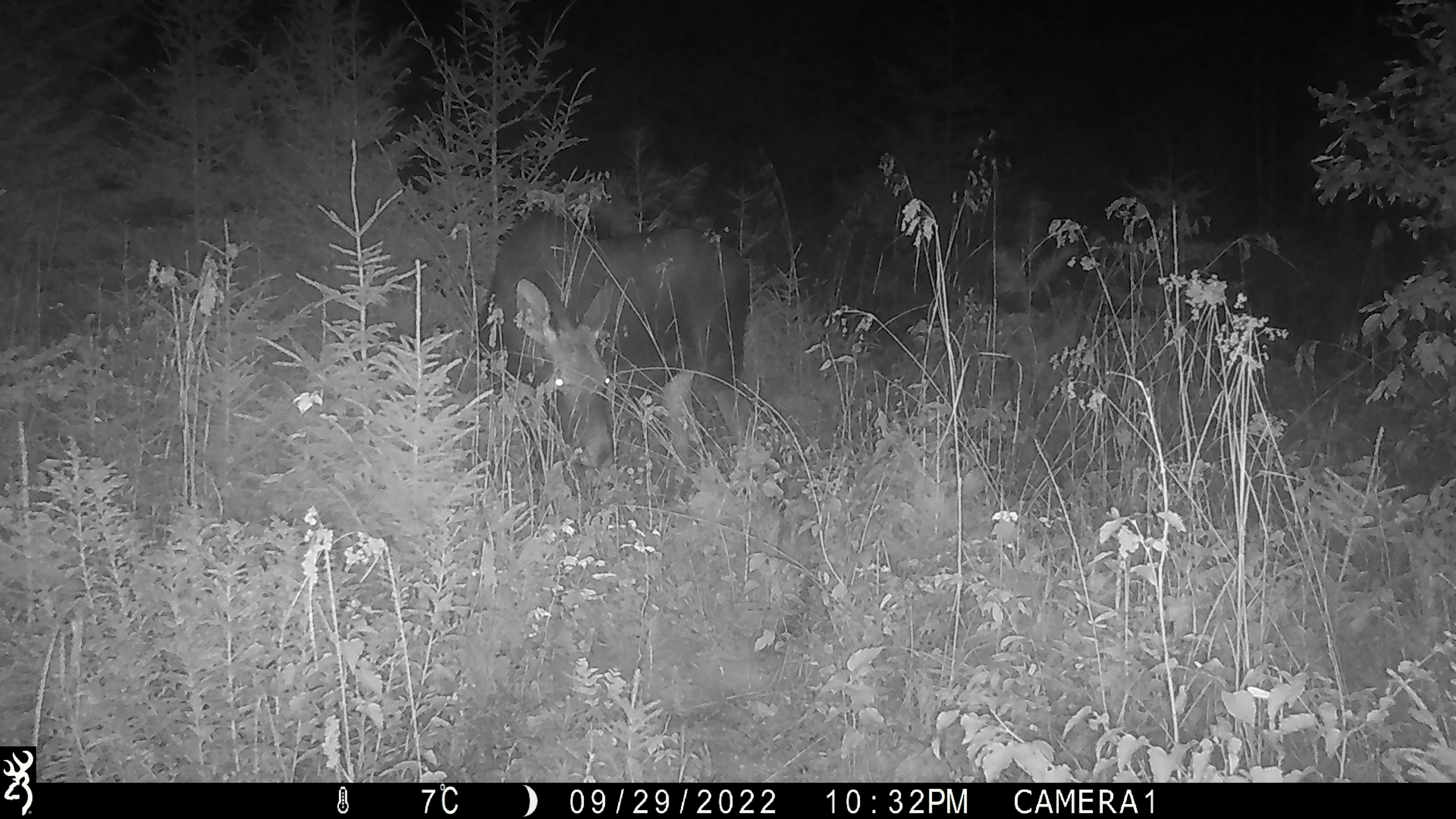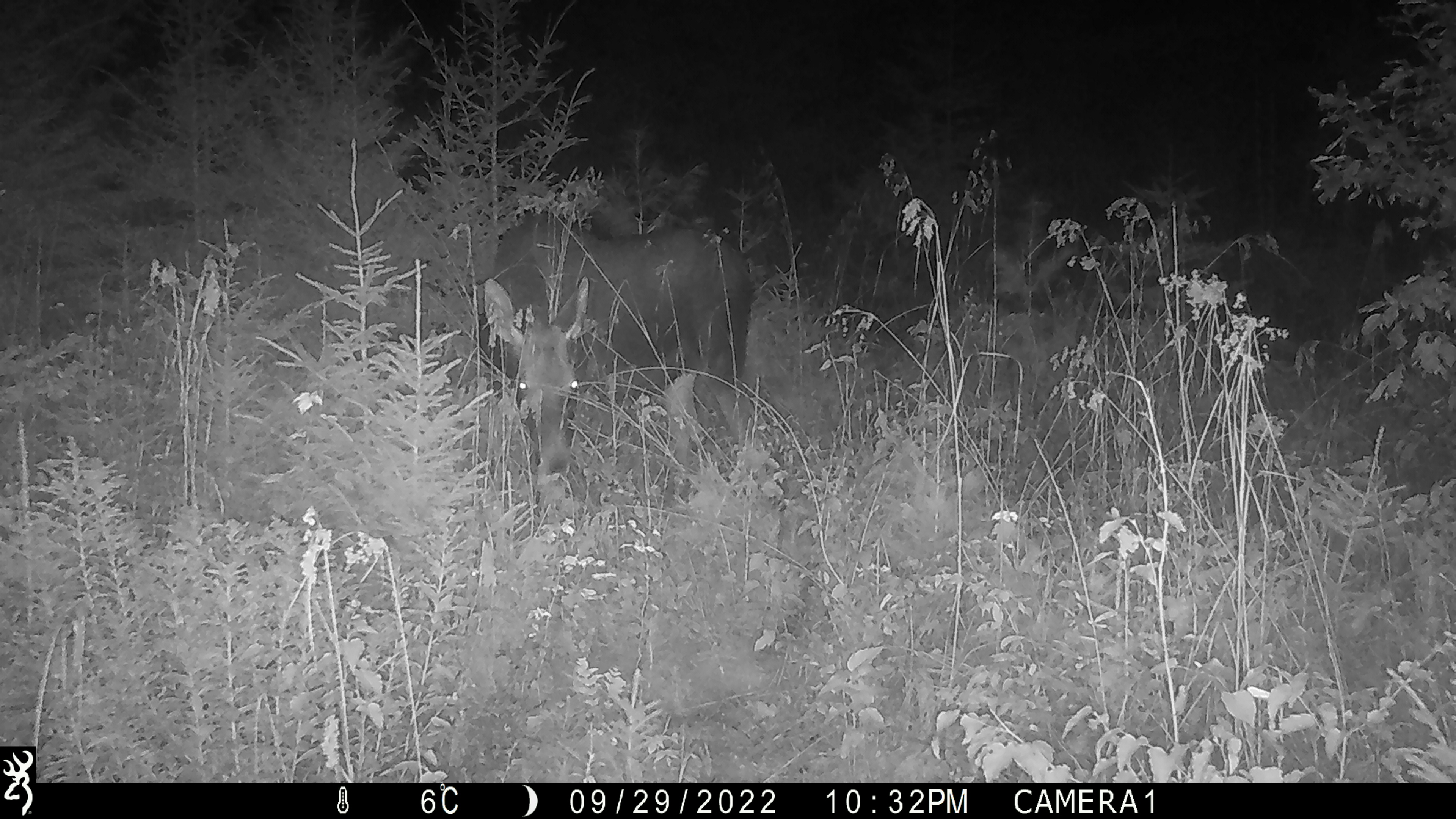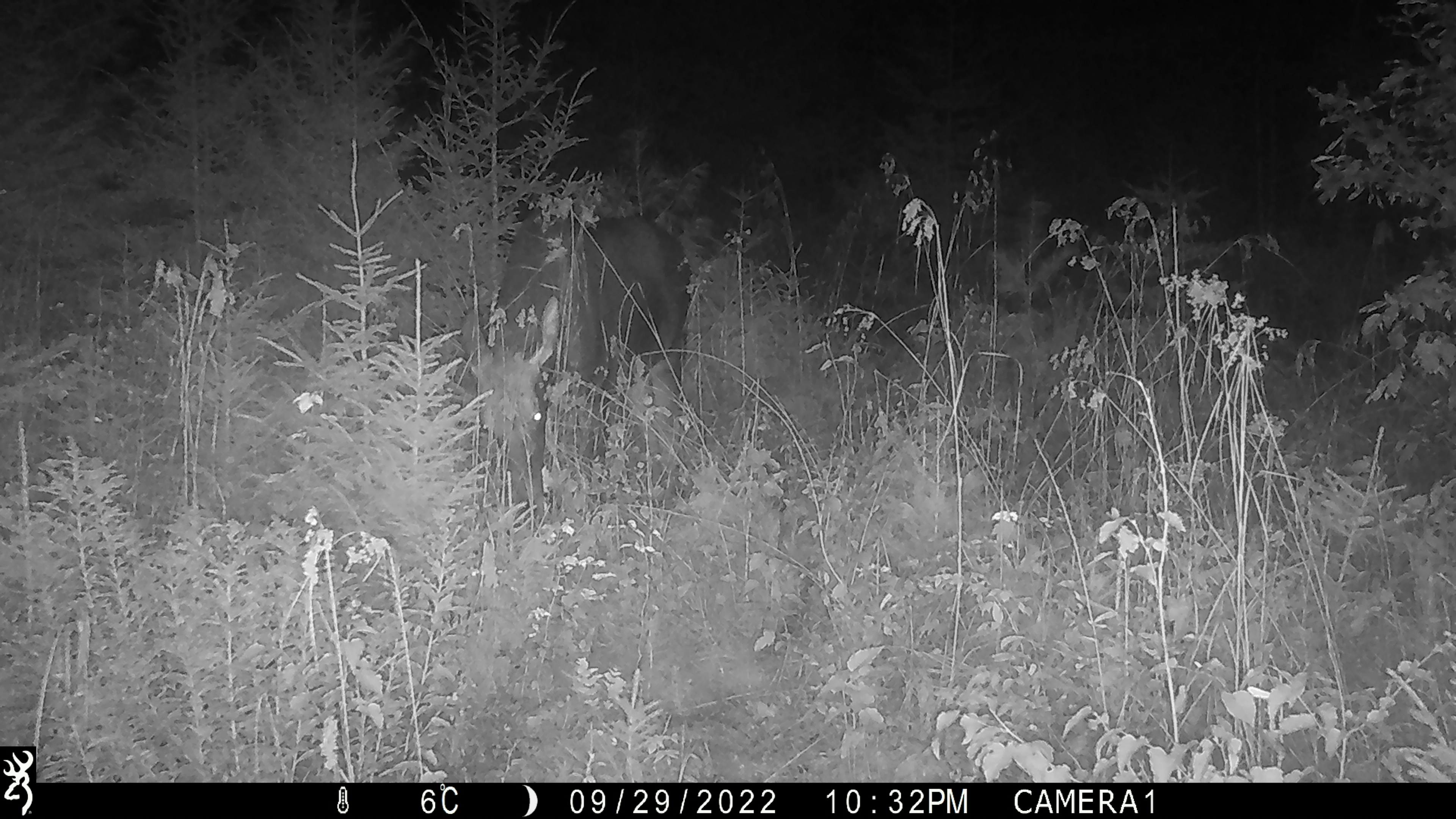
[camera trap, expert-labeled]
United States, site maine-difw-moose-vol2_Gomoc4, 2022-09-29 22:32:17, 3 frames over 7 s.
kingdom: Animalia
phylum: Chordata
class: Mammalia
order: Artiodactyla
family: Cervidae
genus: Alces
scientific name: Alces alces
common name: moose